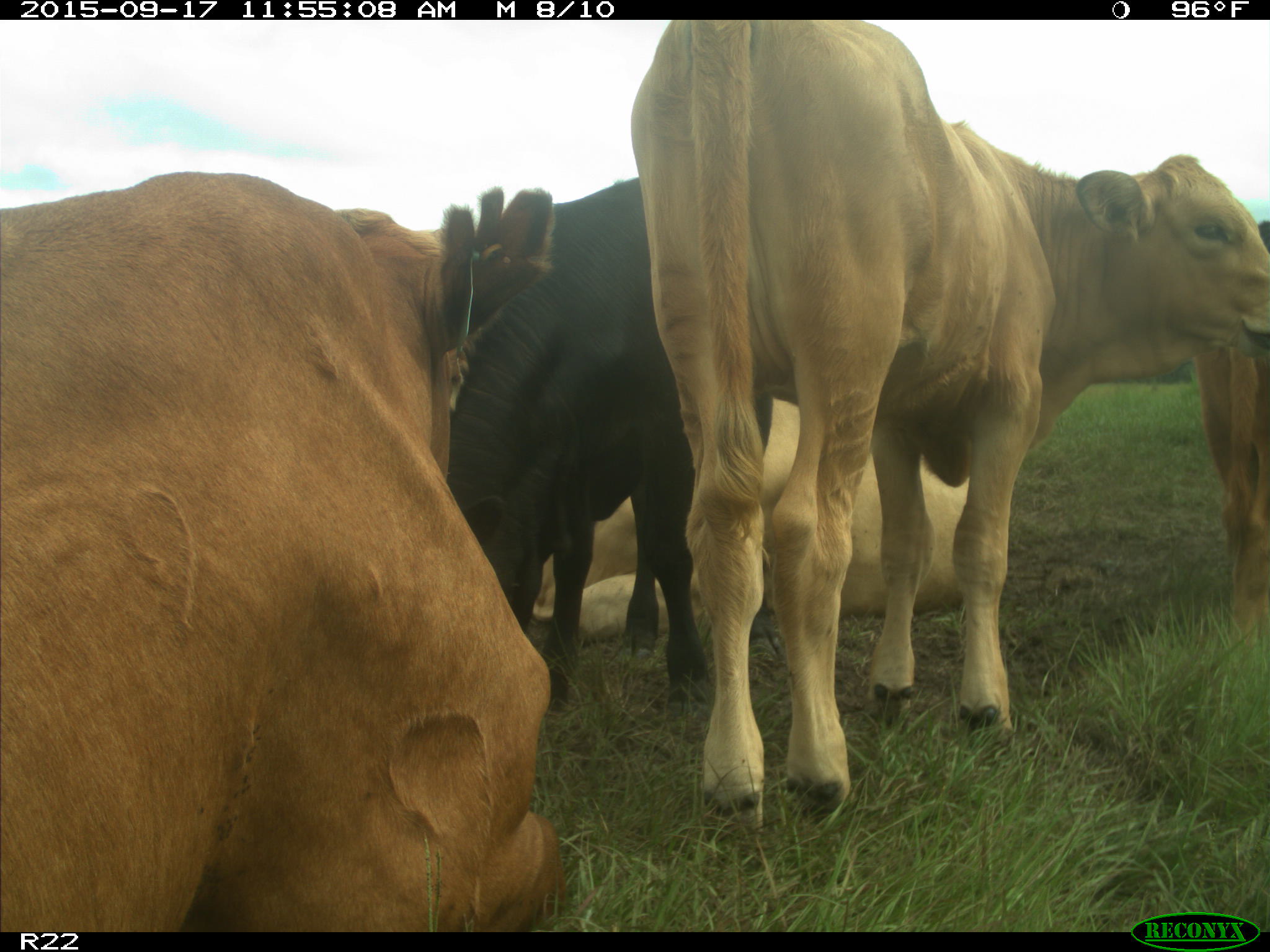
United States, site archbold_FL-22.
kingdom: Animalia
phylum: Chordata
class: Mammalia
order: Artiodactyla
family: Bovidae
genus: Bos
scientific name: Bos taurus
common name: domestic cow